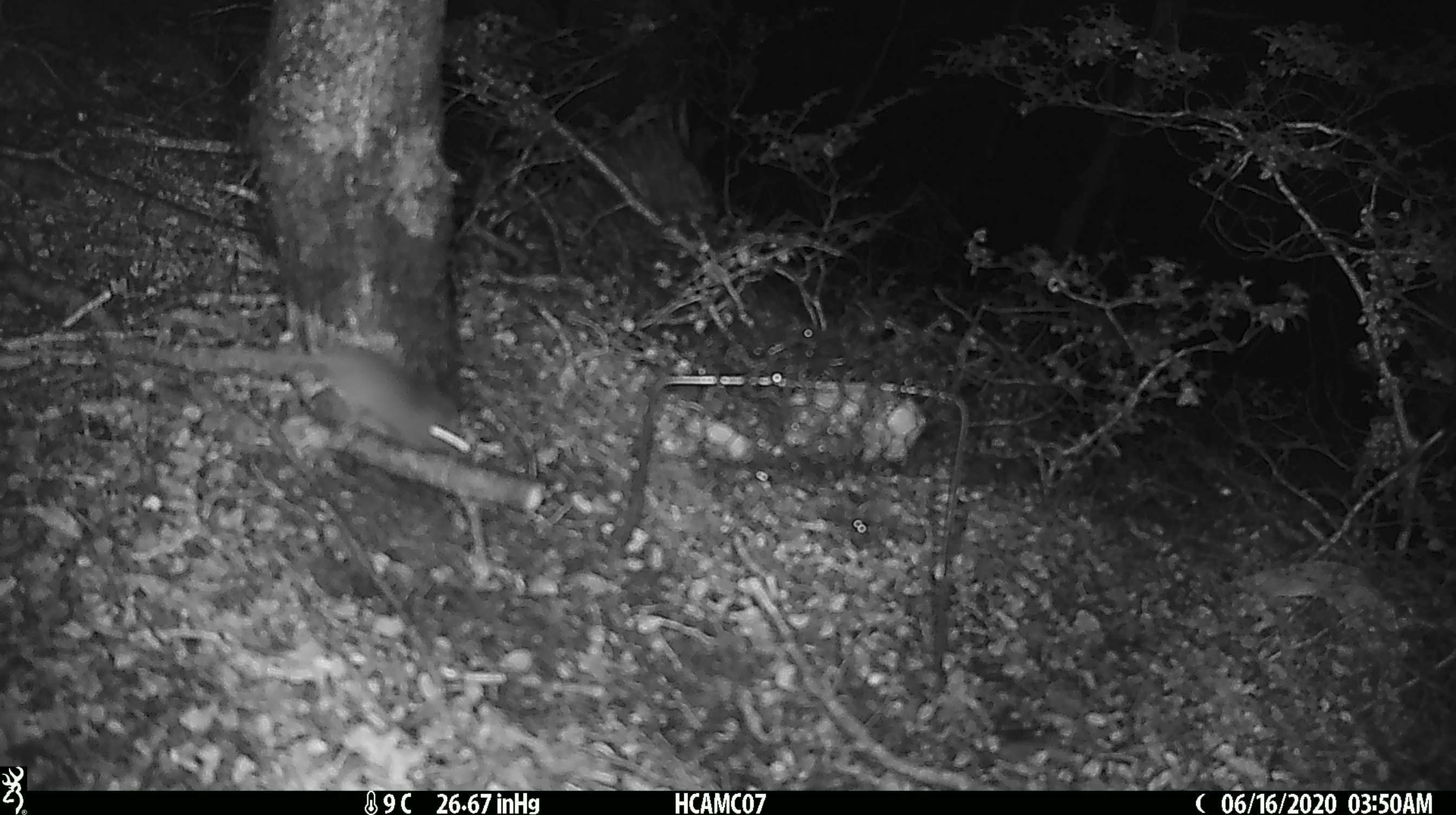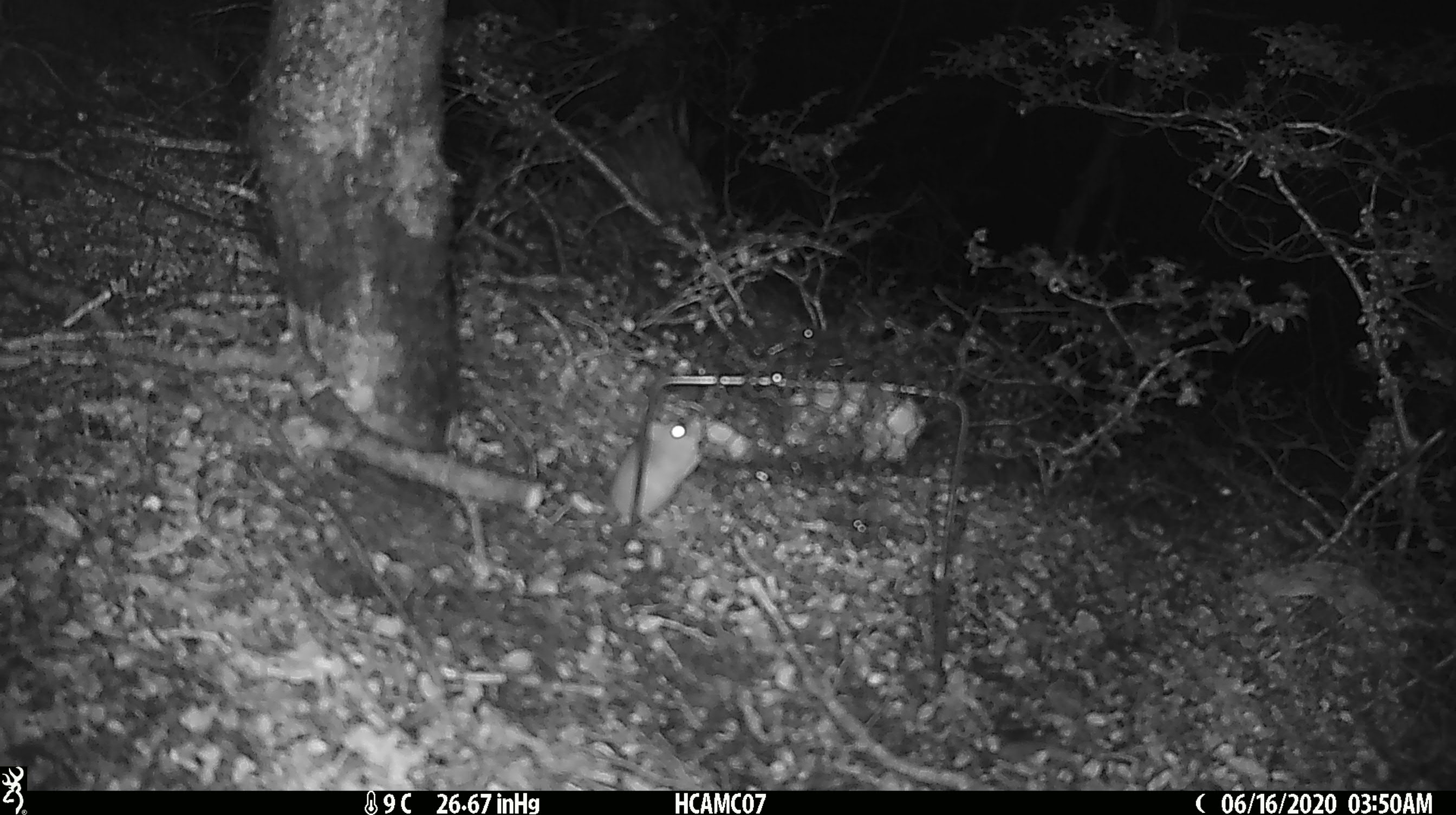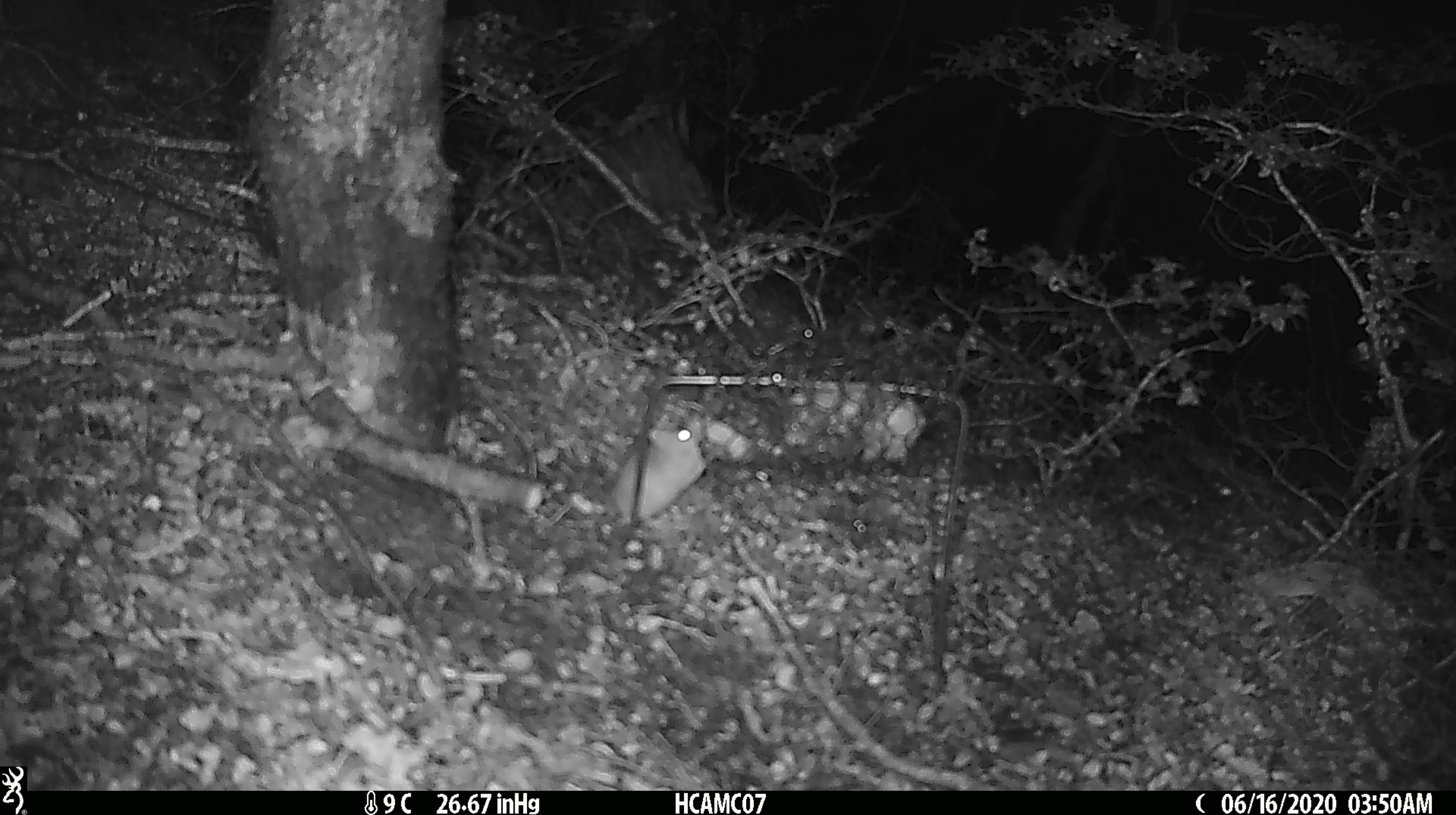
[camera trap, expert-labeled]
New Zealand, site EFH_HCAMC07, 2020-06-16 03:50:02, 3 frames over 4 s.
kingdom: Animalia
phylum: Chordata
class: Mammalia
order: Rodentia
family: Muridae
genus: Mus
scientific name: Mus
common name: mouse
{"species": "mouse (Mus)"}